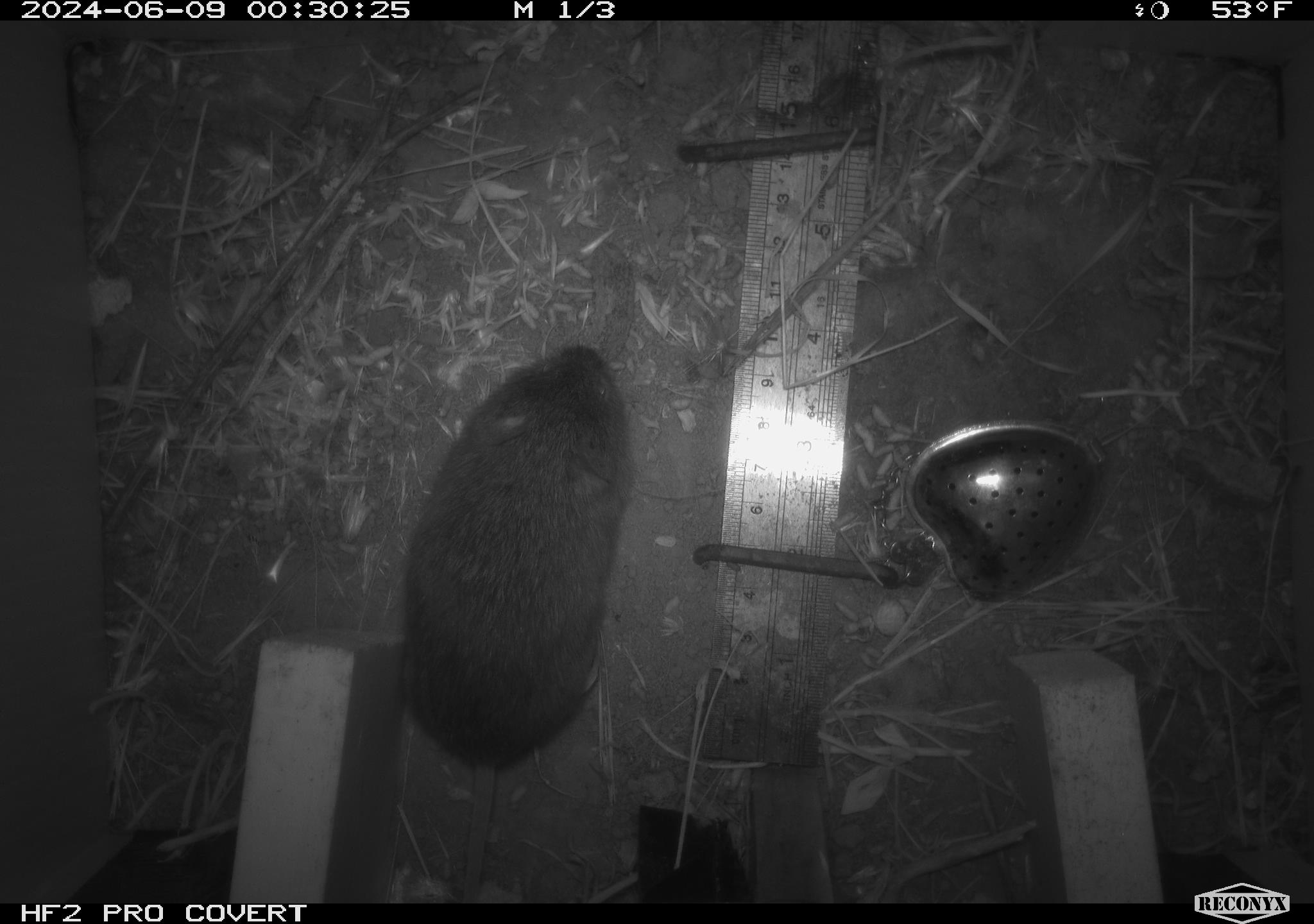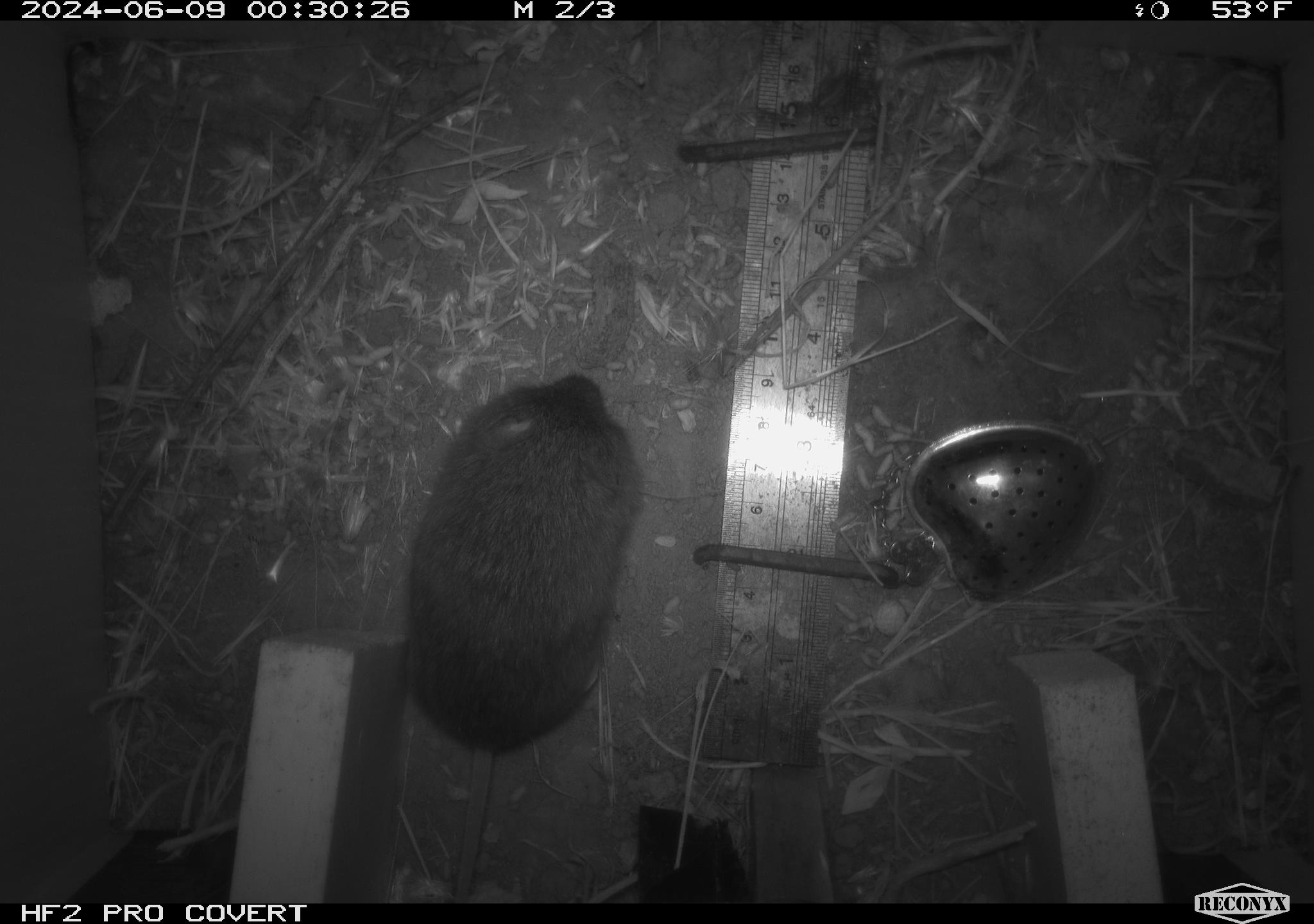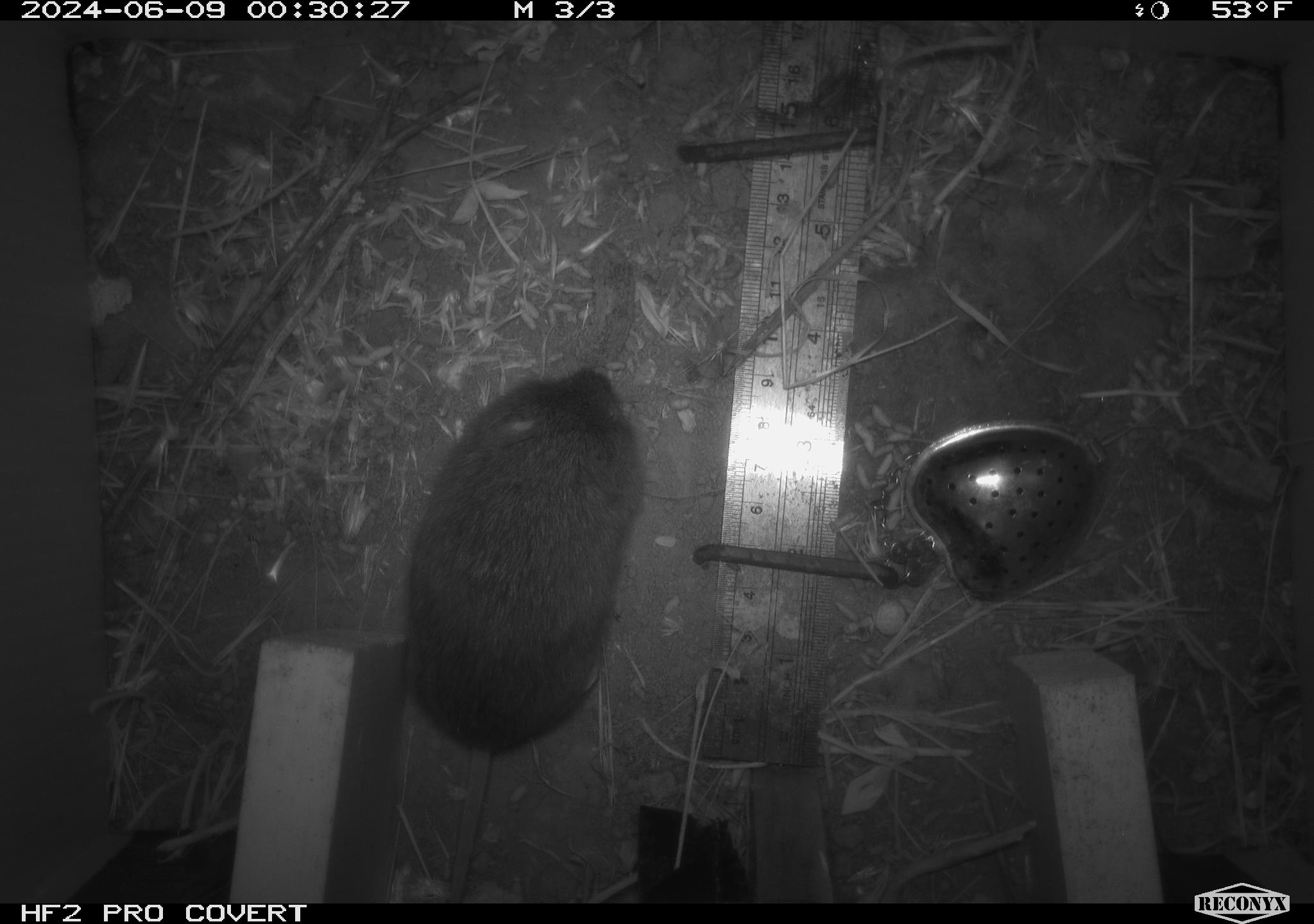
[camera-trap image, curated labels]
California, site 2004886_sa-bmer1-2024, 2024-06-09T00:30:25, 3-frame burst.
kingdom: Animalia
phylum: Chordata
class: Mammalia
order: Rodentia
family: Cricetidae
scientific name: Arvicolinae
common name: voles, lemmings, and muskrats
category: arvicolinae subfamily